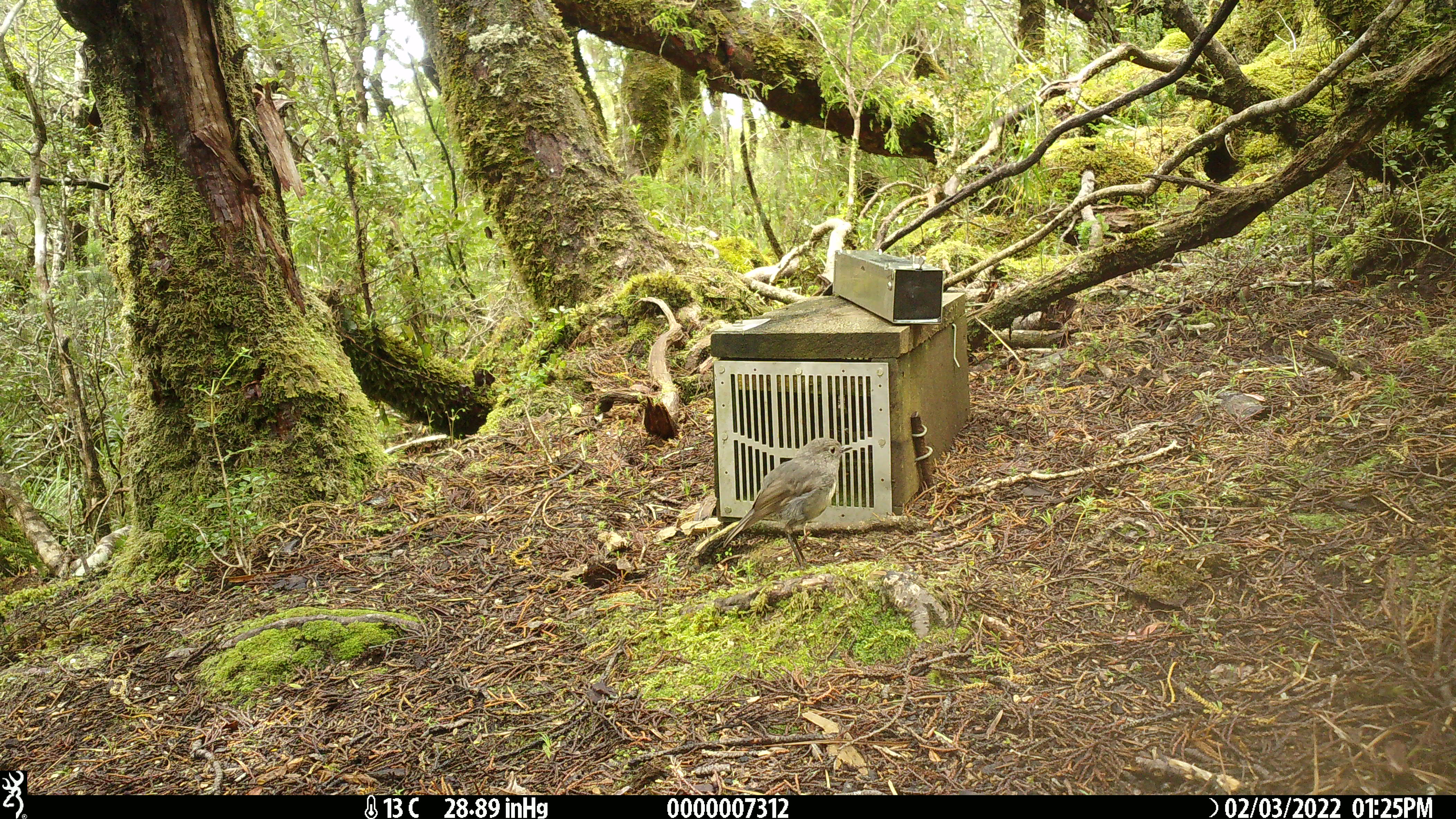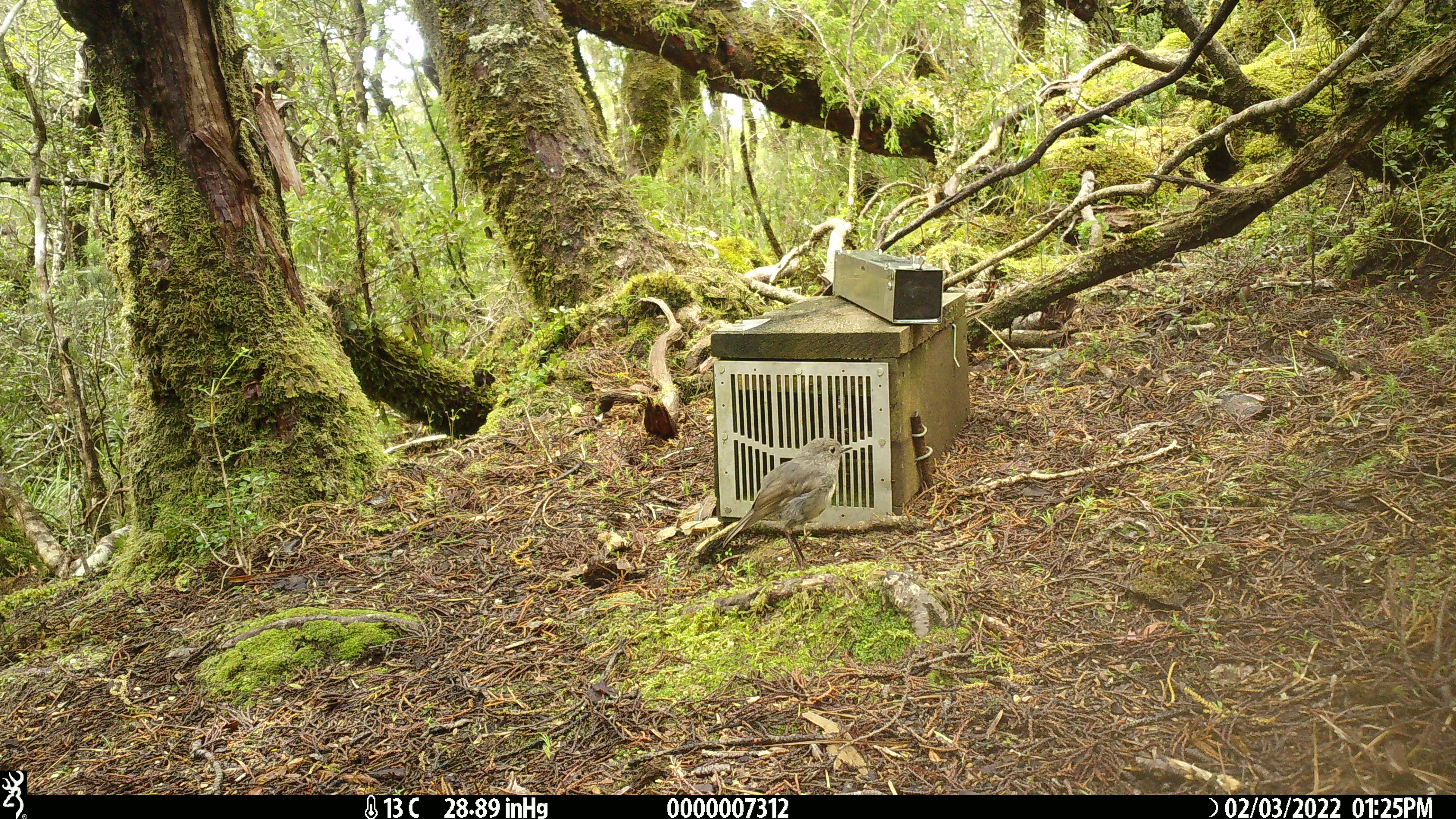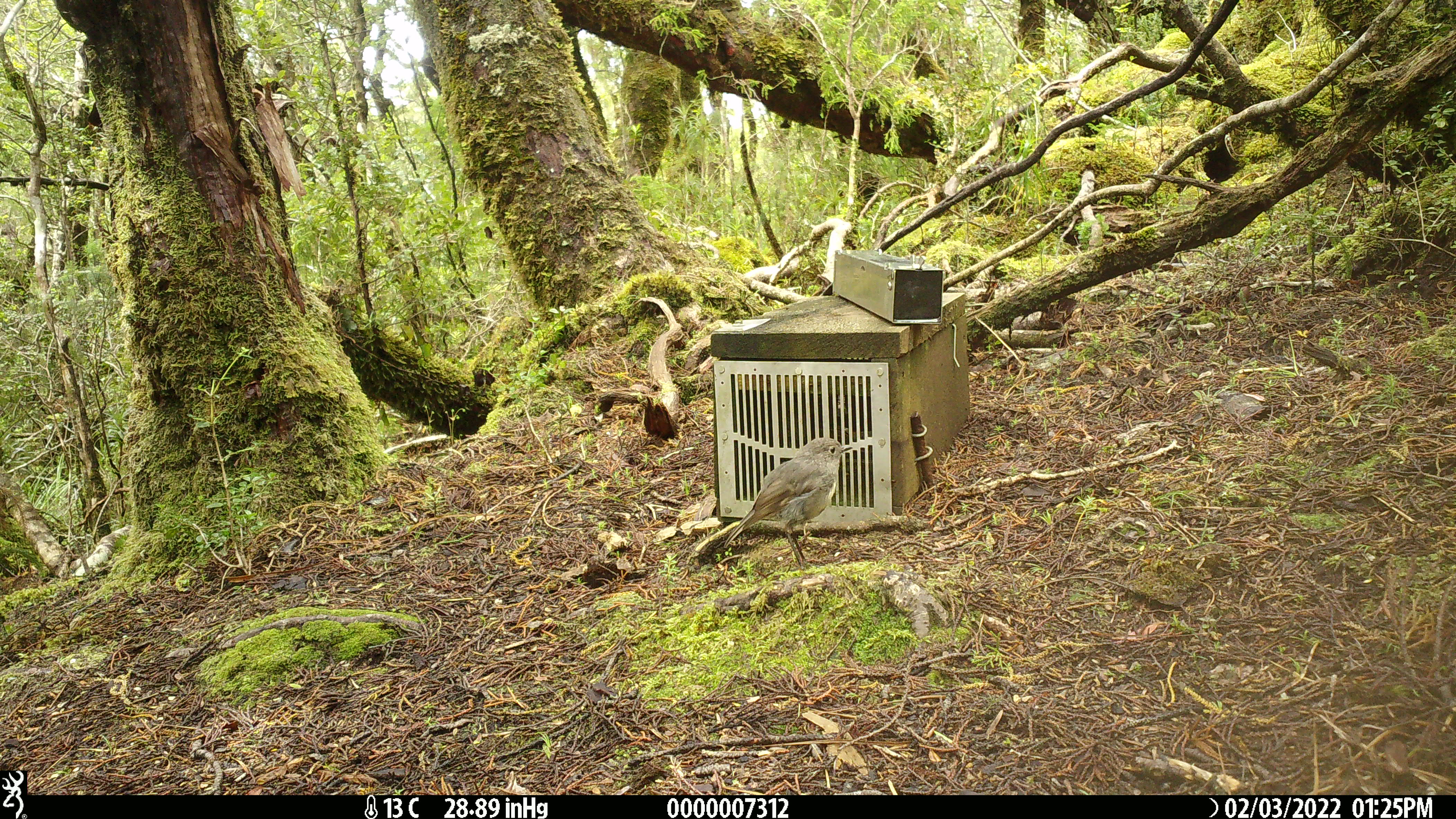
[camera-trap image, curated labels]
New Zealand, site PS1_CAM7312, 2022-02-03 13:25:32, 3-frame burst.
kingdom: Animalia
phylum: Chordata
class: Aves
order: Passeriformes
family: Petroicidae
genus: Petroica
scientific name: Petroica australis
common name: new zealand robin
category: robin